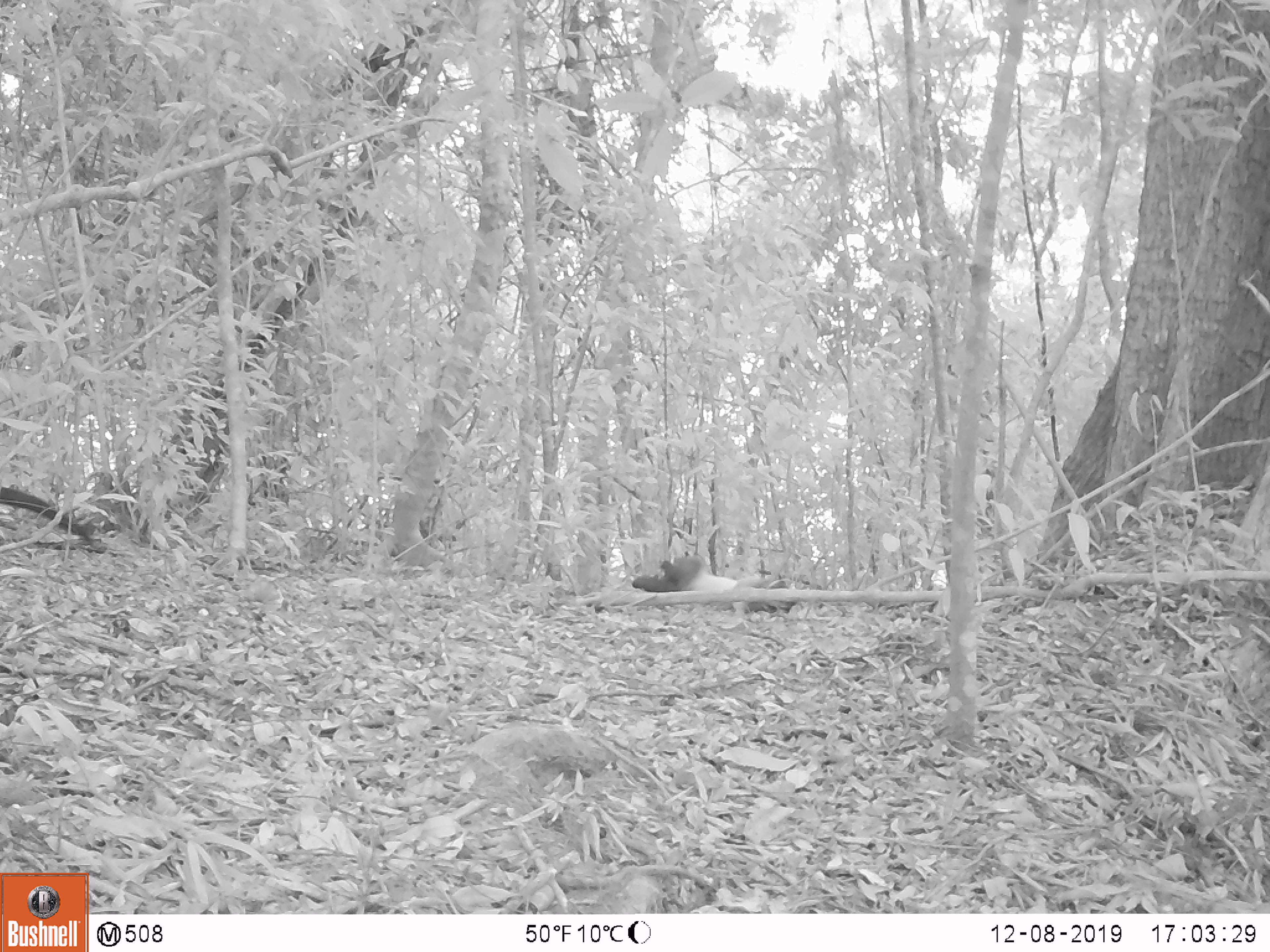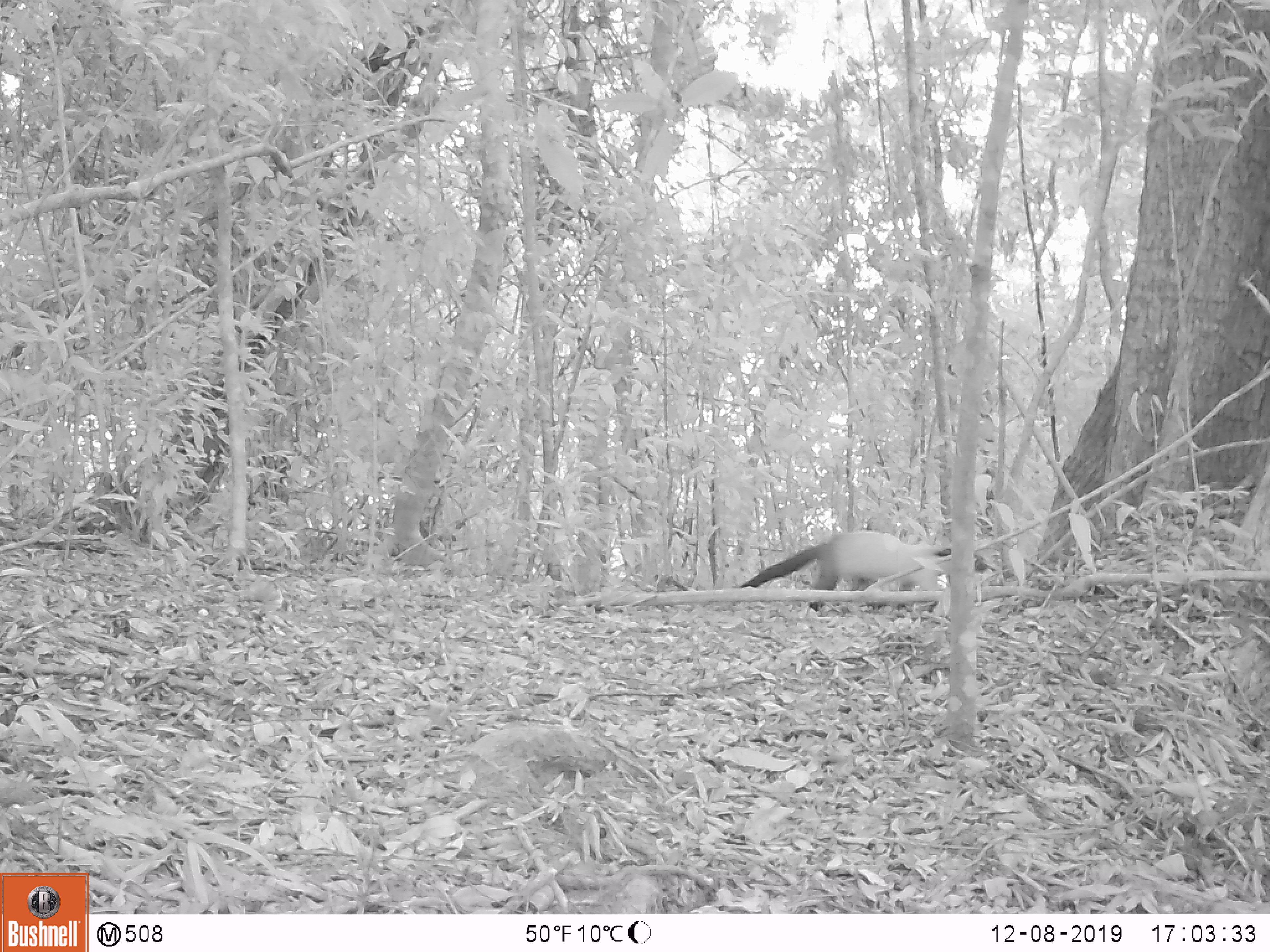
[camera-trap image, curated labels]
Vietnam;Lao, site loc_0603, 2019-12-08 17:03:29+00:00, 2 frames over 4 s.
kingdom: Animalia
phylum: Chordata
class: Mammalia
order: Carnivora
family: Mustelidae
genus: Martes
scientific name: Martes flavigula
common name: yellow-throated marten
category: yellow throated marten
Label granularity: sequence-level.